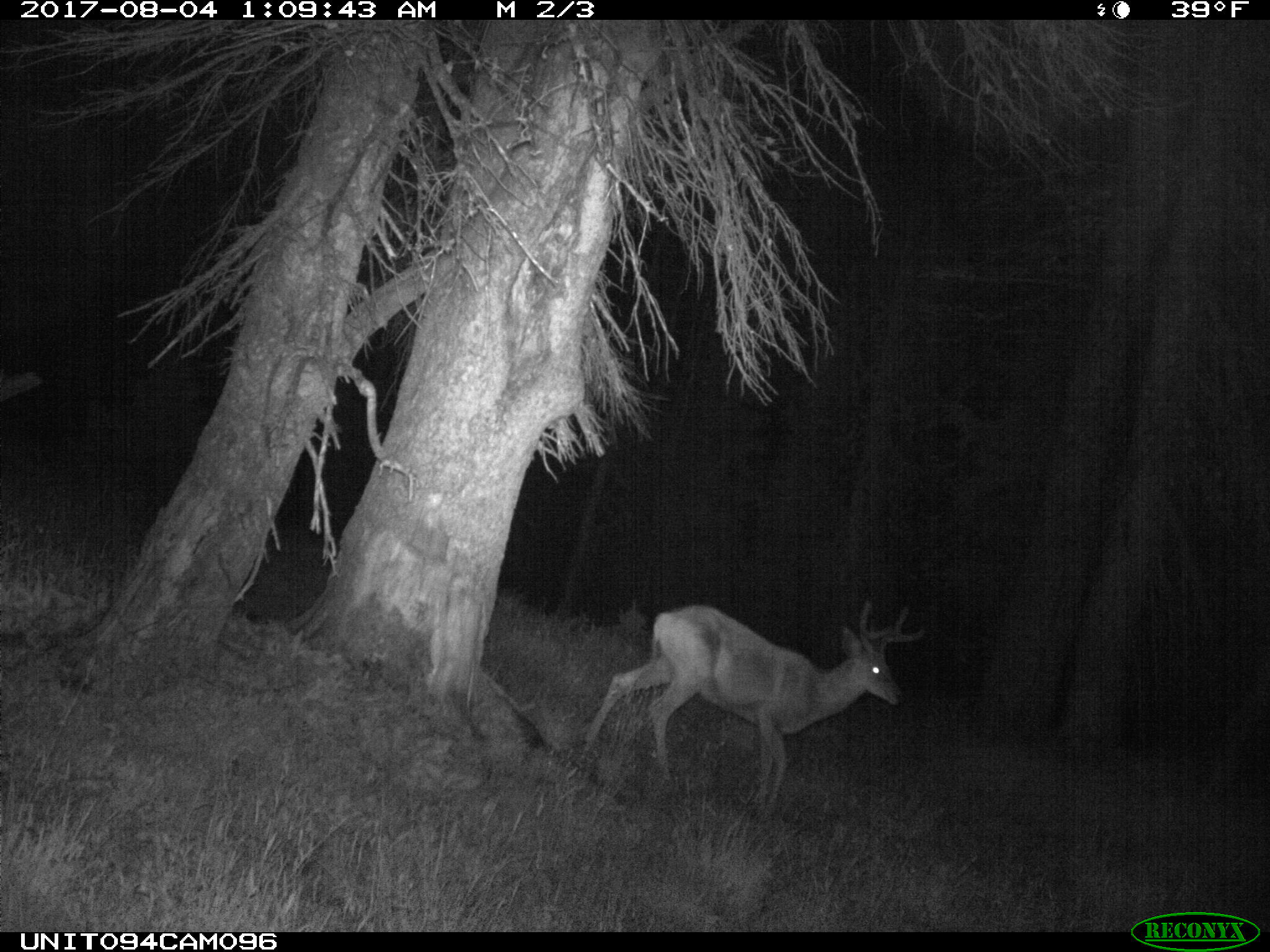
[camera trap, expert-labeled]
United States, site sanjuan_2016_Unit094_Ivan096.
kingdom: Animalia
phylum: Chordata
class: Mammalia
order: Artiodactyla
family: Cervidae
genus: Odocoileus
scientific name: Odocoileus hemionus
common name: mule deer